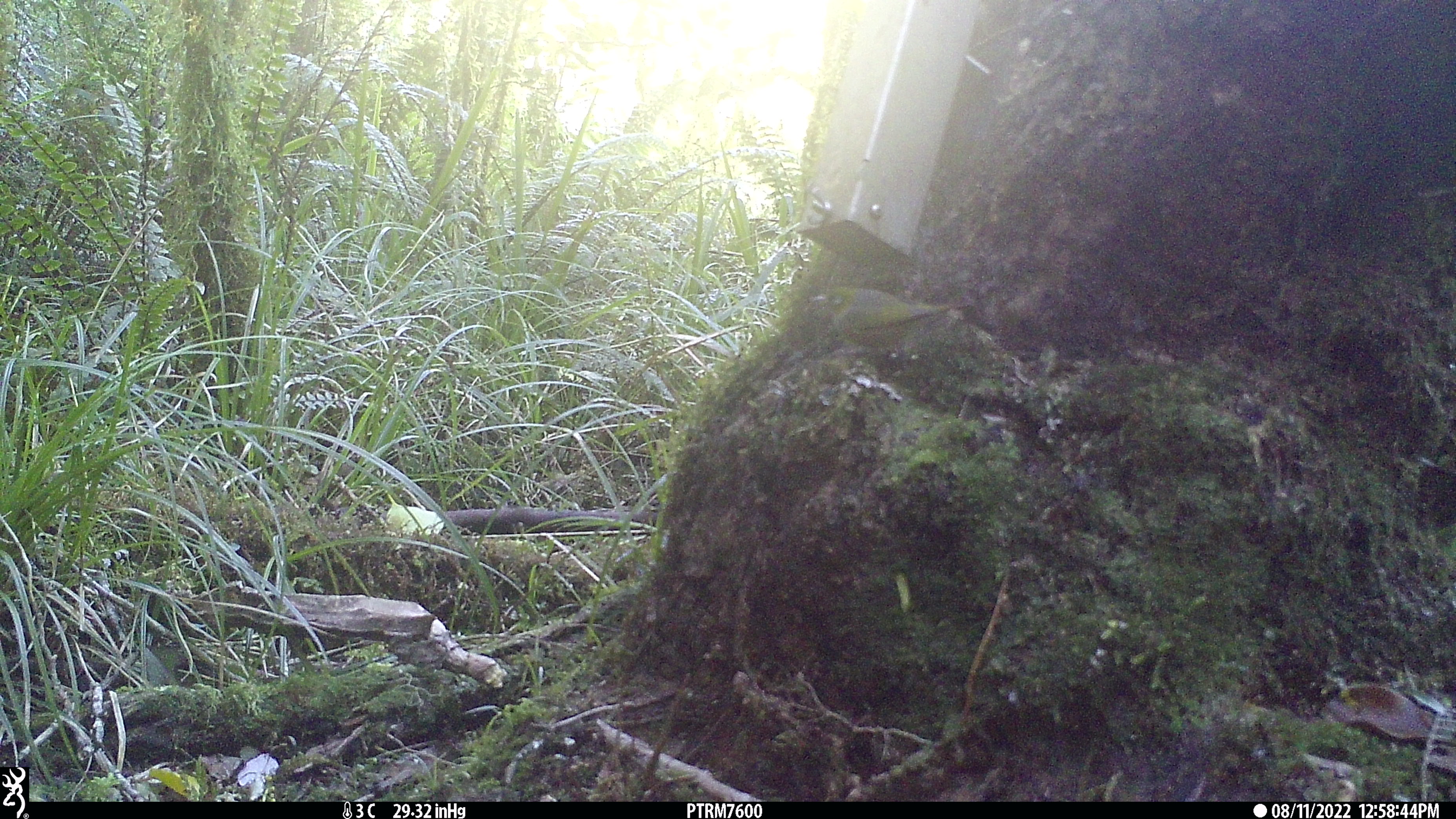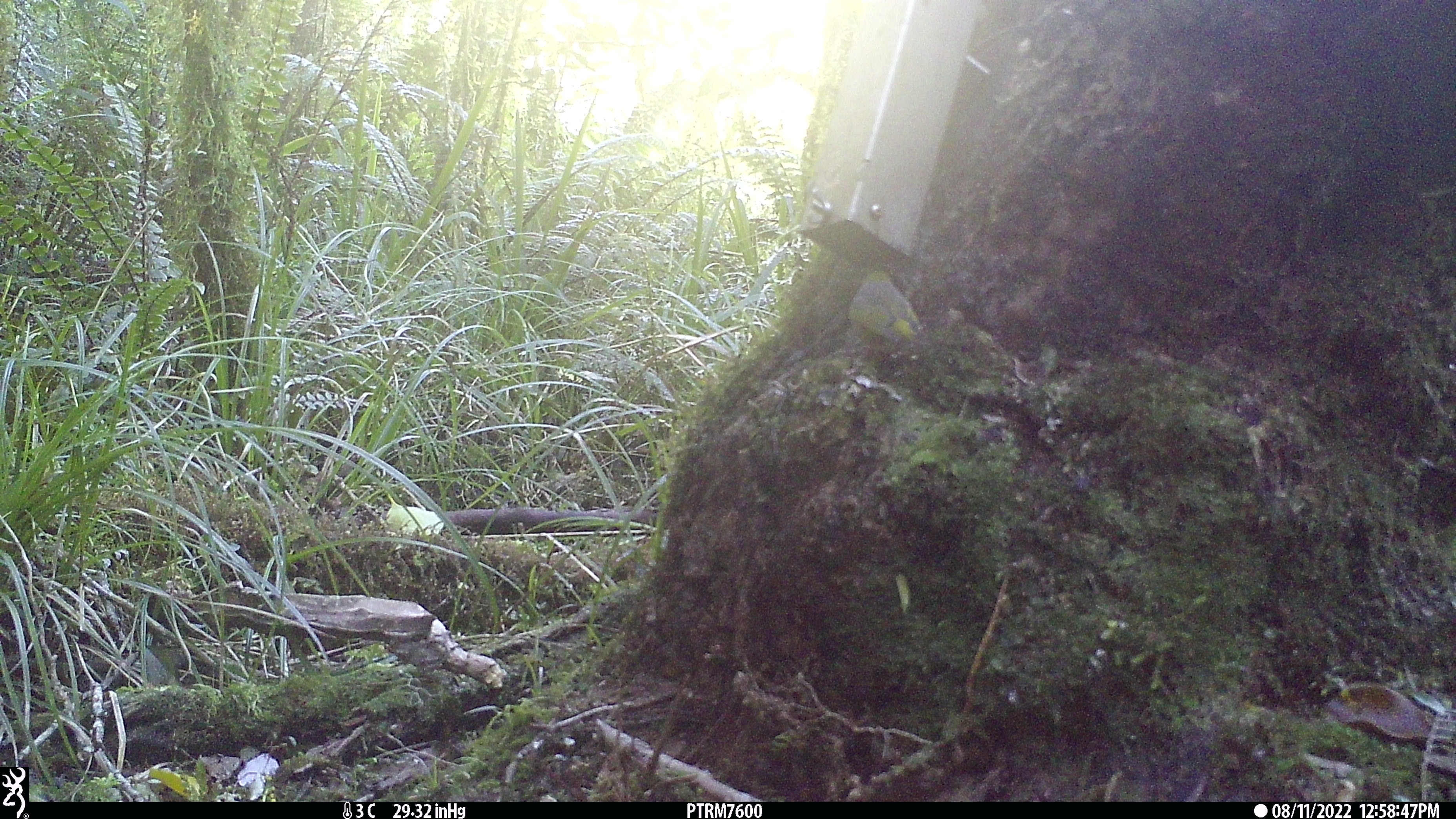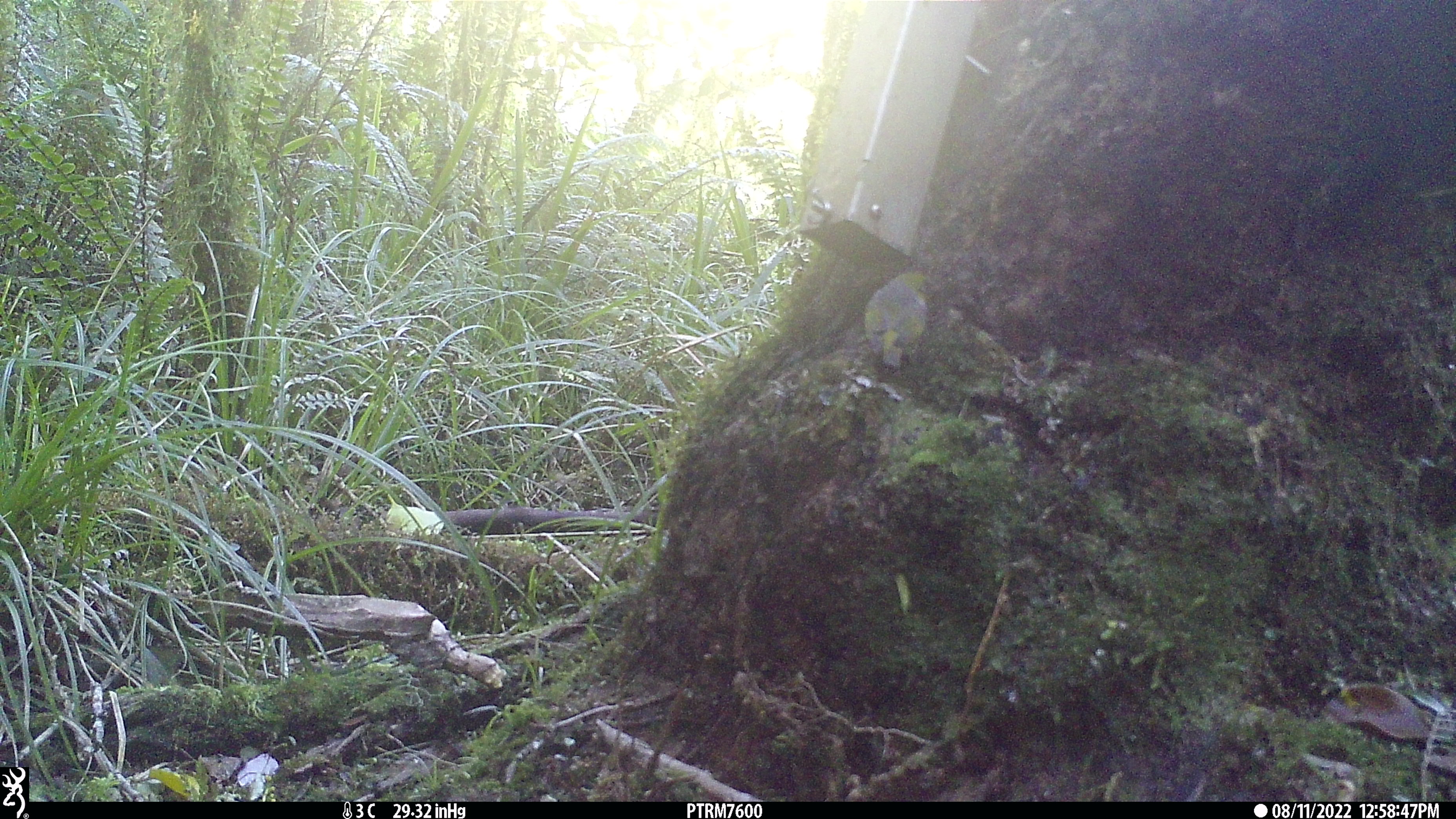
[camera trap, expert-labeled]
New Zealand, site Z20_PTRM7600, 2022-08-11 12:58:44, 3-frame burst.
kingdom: Animalia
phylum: Chordata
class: Aves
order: Passeriformes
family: Zosteropidae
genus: Zosterops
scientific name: Zosterops lateralis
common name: silvereye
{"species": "silvereye (Zosterops lateralis)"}